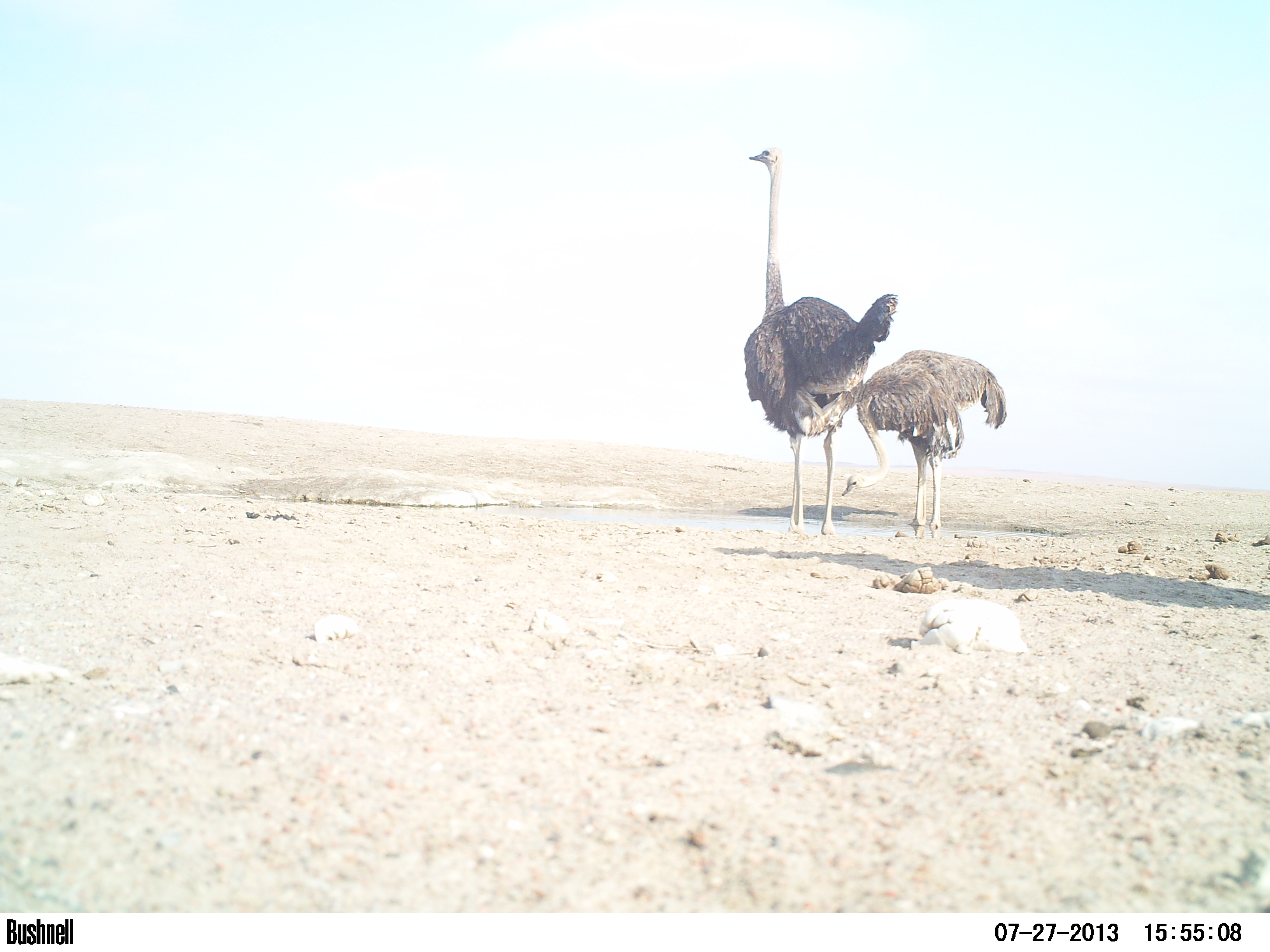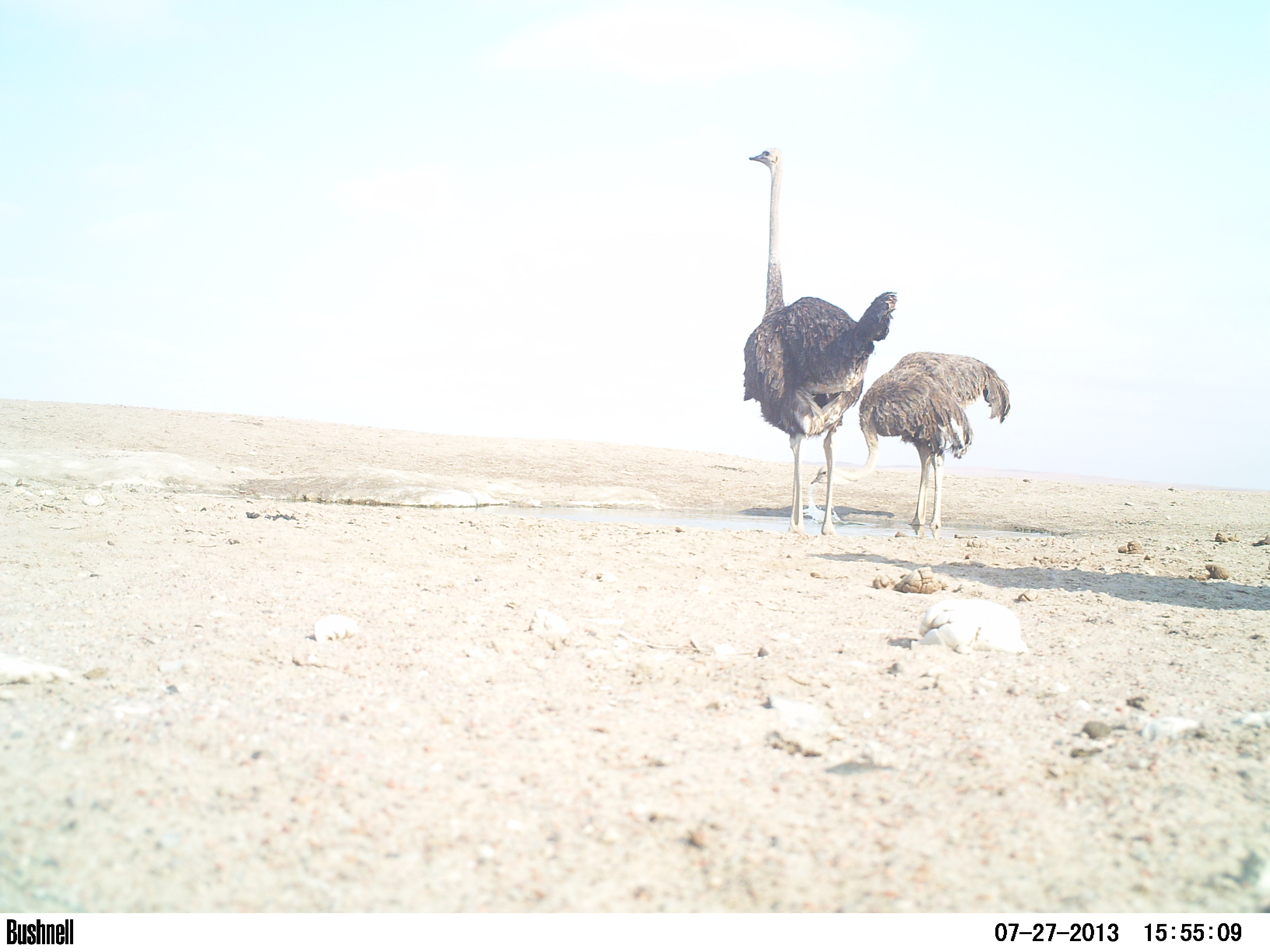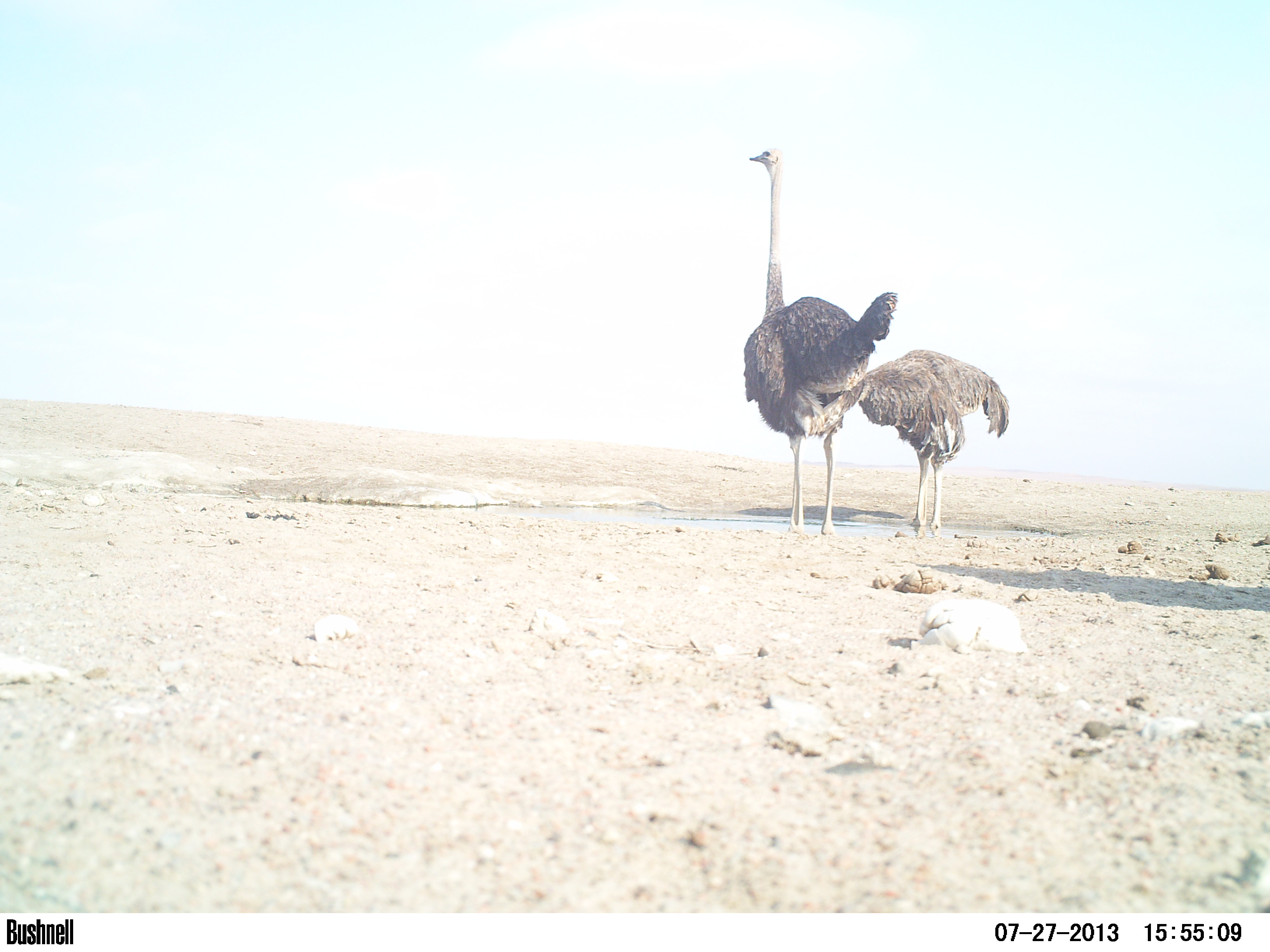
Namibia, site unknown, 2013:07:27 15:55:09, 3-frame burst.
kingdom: Animalia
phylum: Chordata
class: Aves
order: Struthioniformes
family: Struthionidae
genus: Struthio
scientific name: Struthio camelus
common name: common ostrich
Struthio camelus (common ostrich).